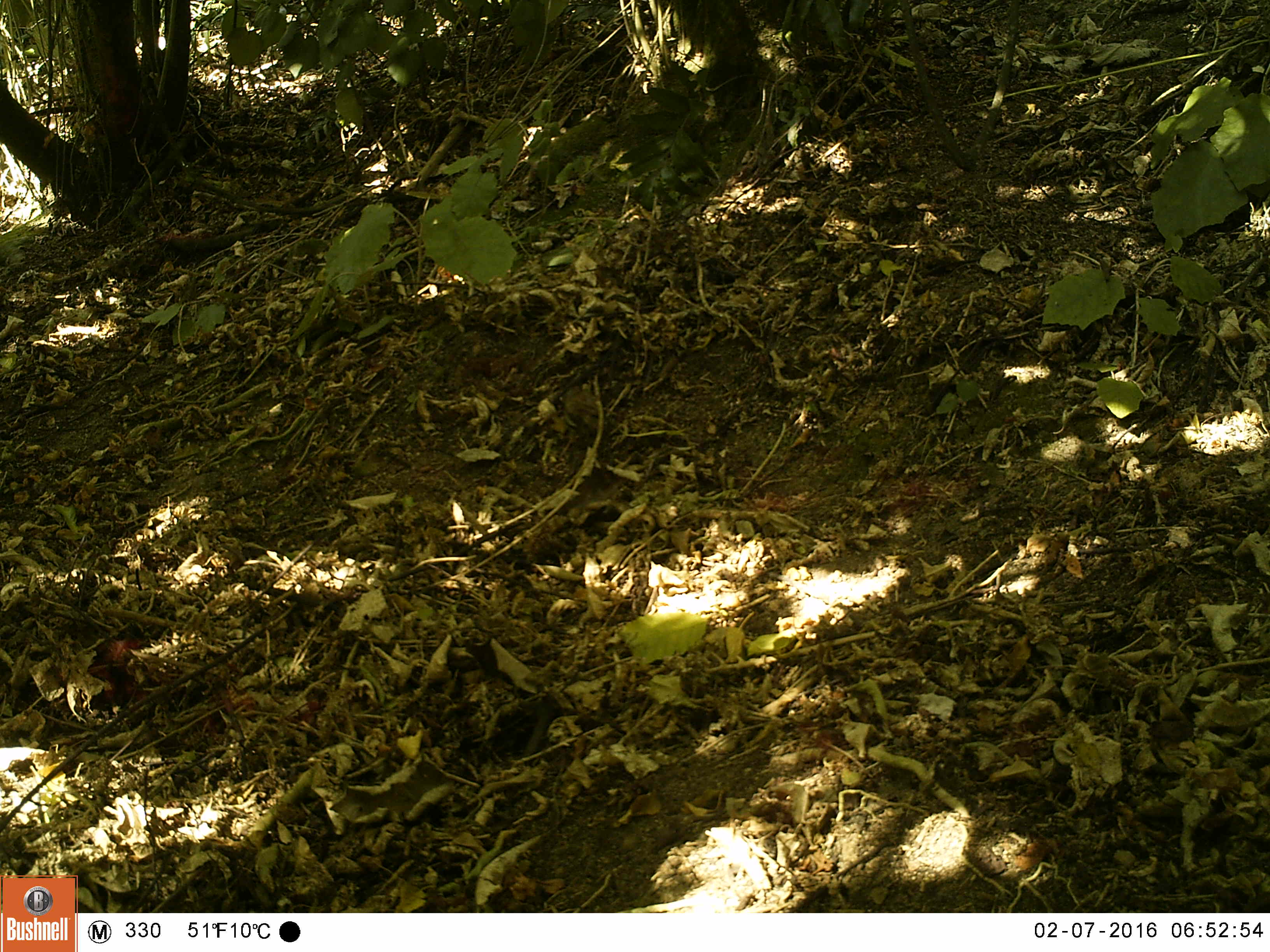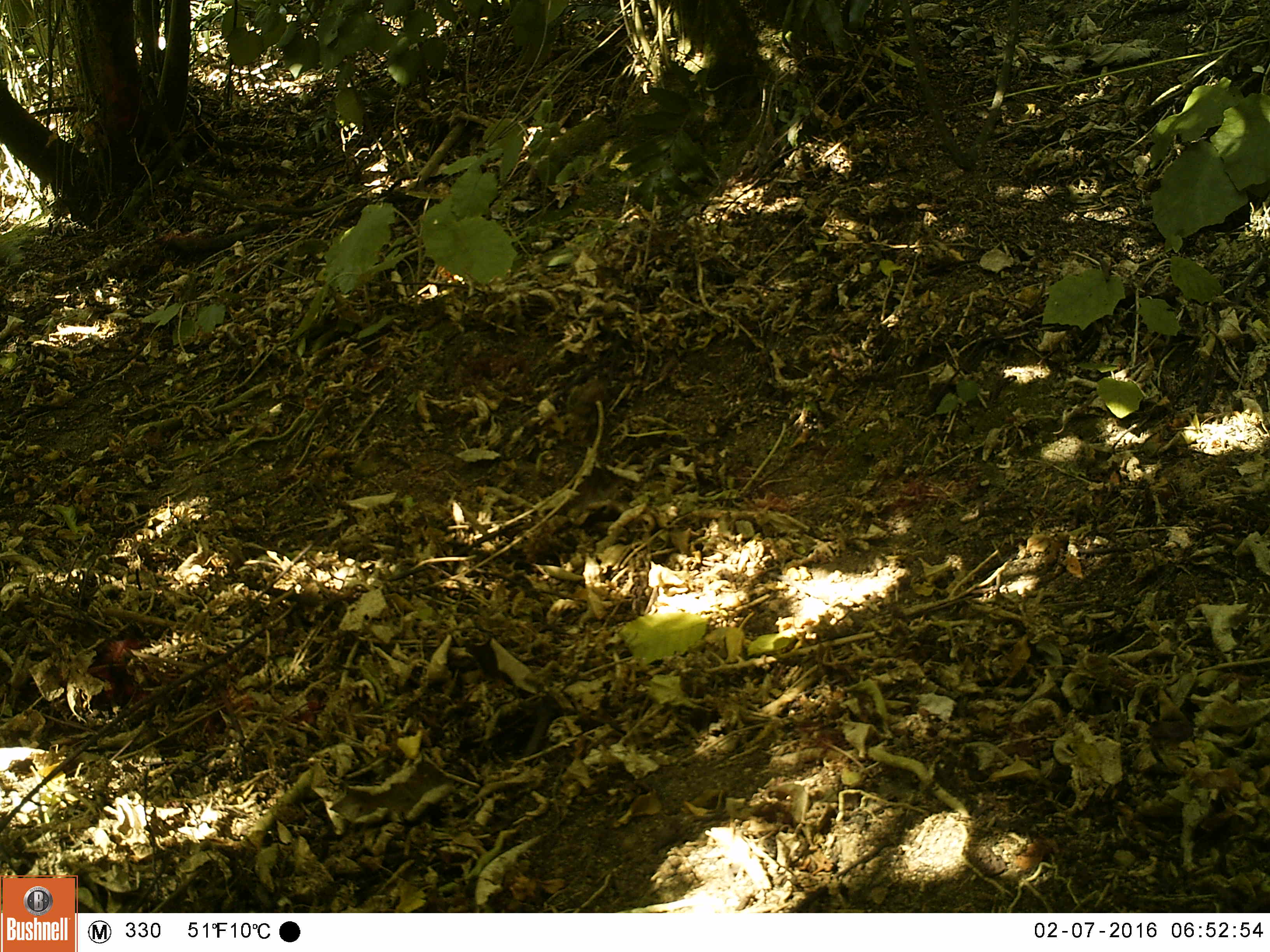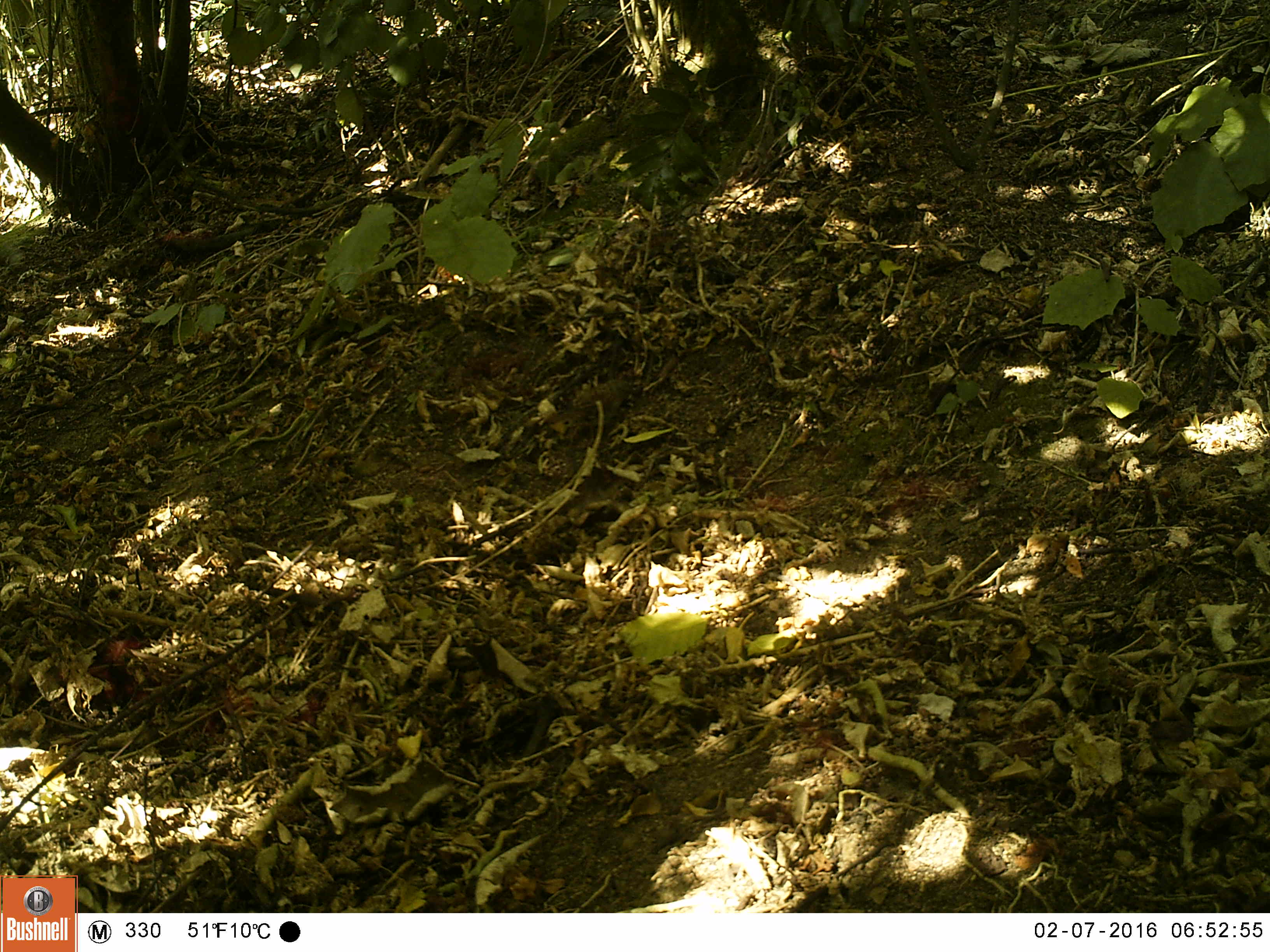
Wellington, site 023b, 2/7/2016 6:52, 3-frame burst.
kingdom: Animalia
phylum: Chordata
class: Aves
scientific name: Aves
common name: bird